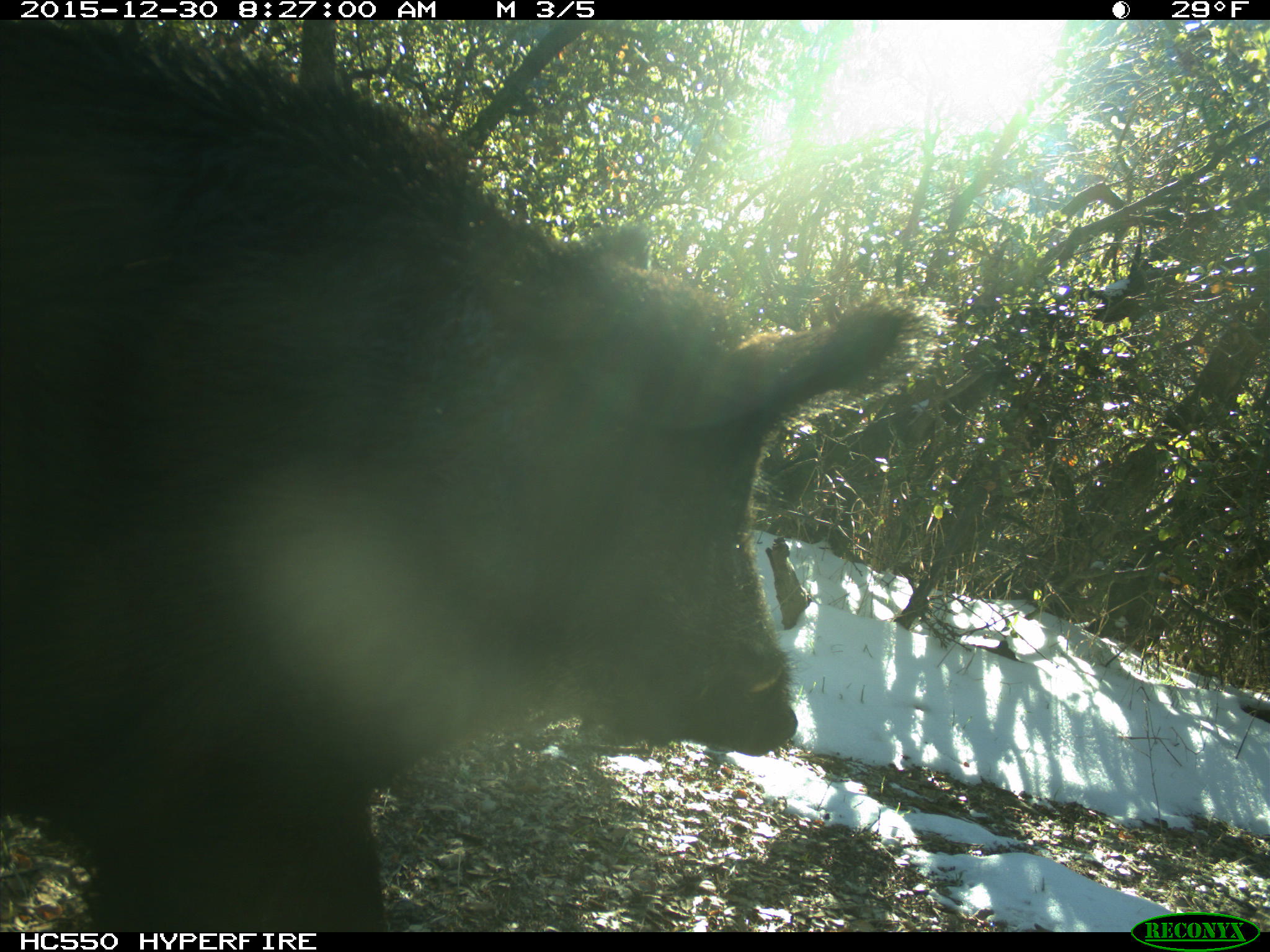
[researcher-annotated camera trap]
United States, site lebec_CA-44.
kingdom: Animalia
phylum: Chordata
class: Mammalia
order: Artiodactyla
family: Suidae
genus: Sus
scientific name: Sus scrofa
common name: wild boar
Sus scrofa (wild boar).